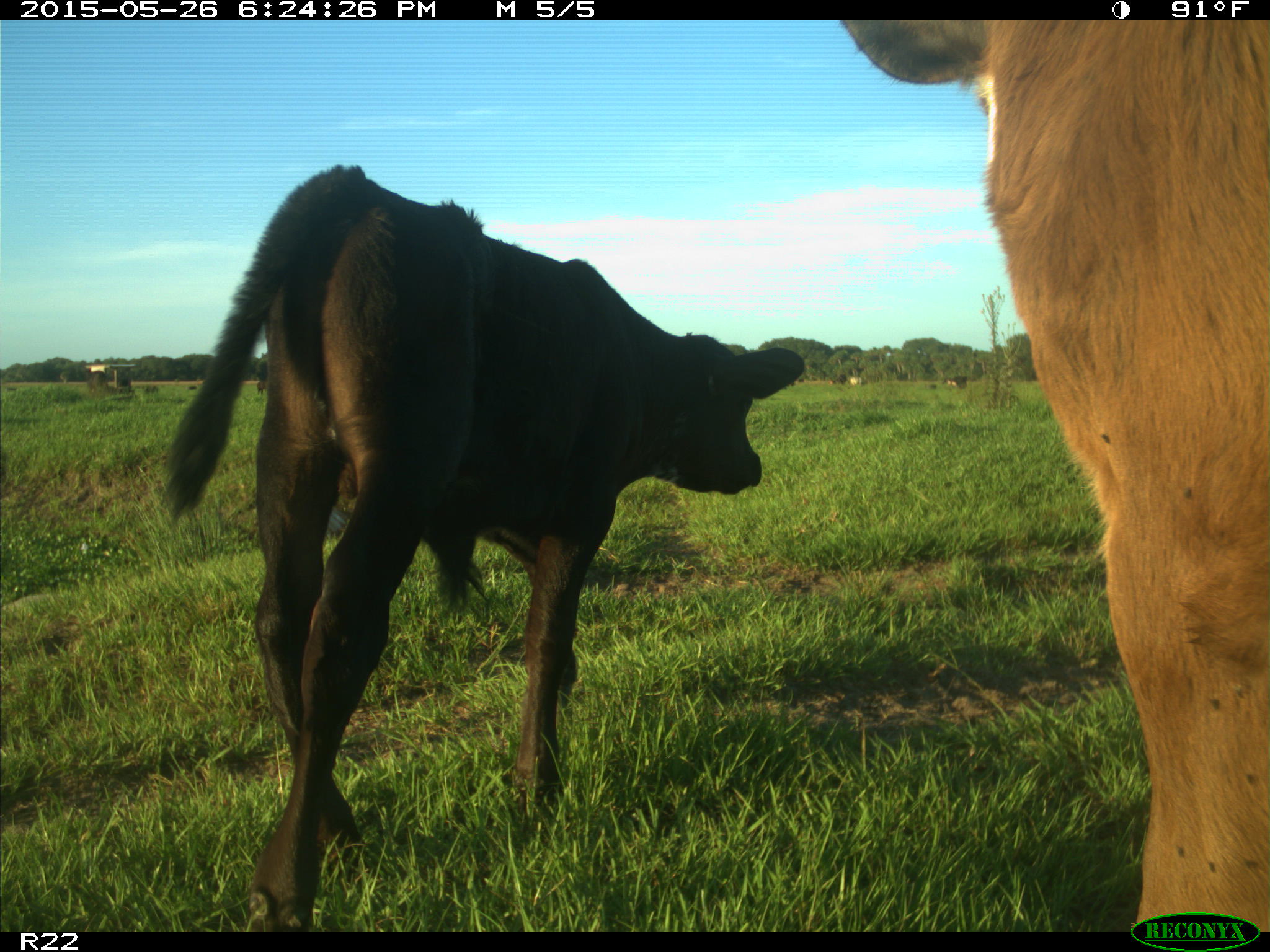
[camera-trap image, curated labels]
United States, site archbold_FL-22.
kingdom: Animalia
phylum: Chordata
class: Mammalia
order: Artiodactyla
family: Bovidae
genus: Bos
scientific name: Bos taurus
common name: domestic cow